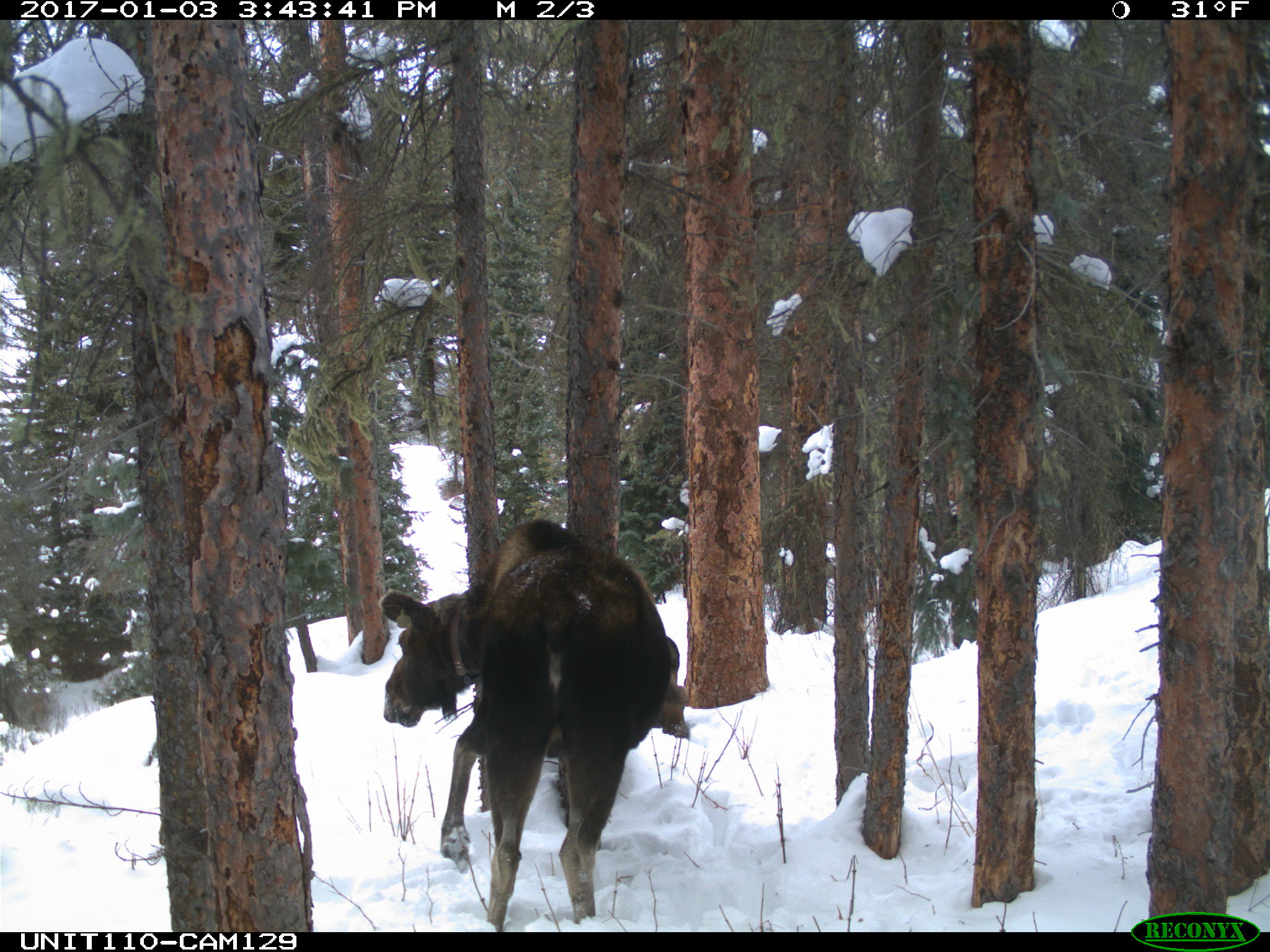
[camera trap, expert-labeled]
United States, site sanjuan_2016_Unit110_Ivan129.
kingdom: Animalia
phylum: Chordata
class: Mammalia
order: Artiodactyla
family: Cervidae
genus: Alces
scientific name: Alces alces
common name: moose